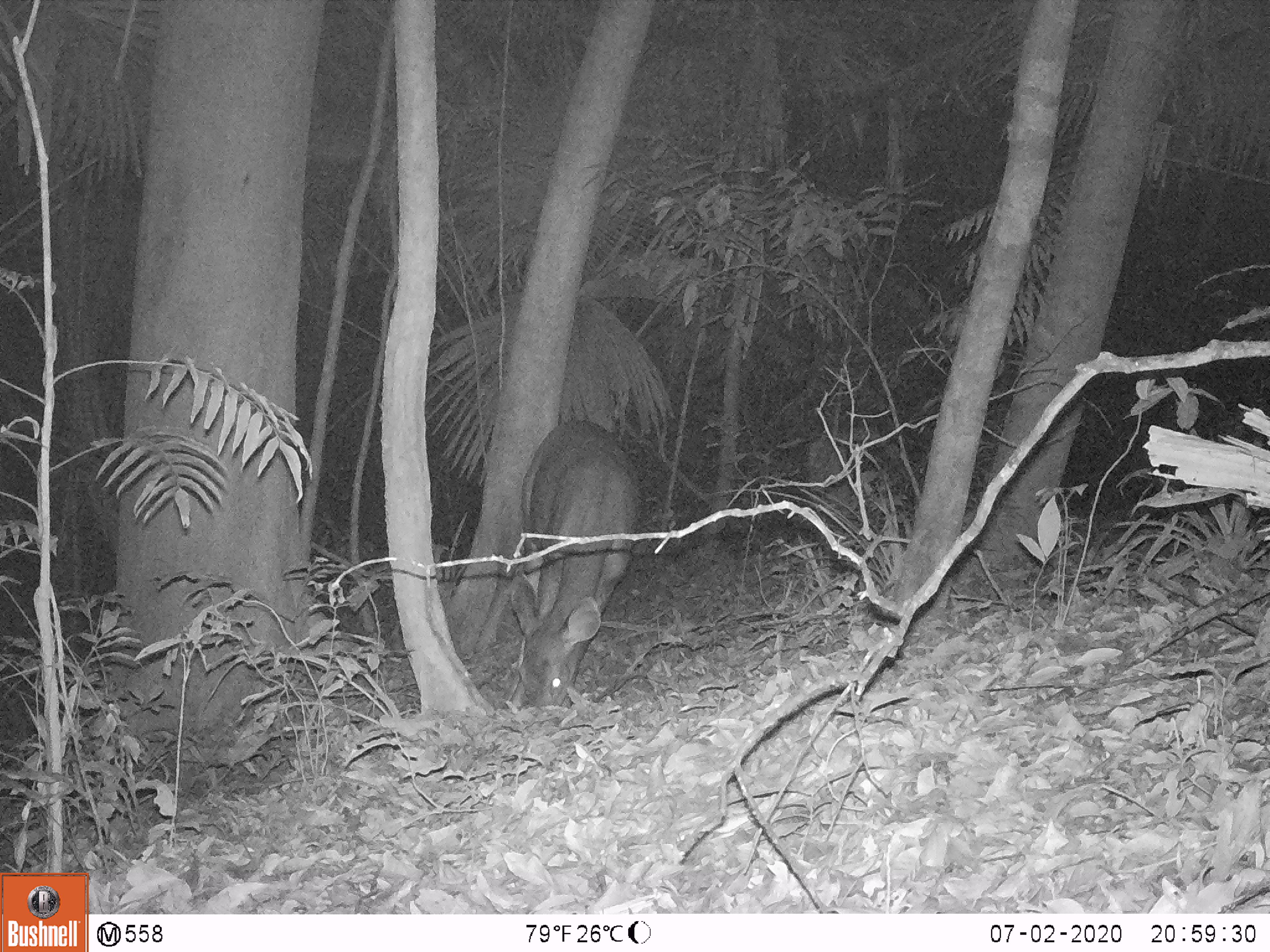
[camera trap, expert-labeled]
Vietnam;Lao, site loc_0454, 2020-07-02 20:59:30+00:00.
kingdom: Animalia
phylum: Chordata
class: Mammalia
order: Artiodactyla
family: Cervidae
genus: Rusa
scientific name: Rusa unicolor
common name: sambar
Sambar (Rusa unicolor). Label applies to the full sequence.